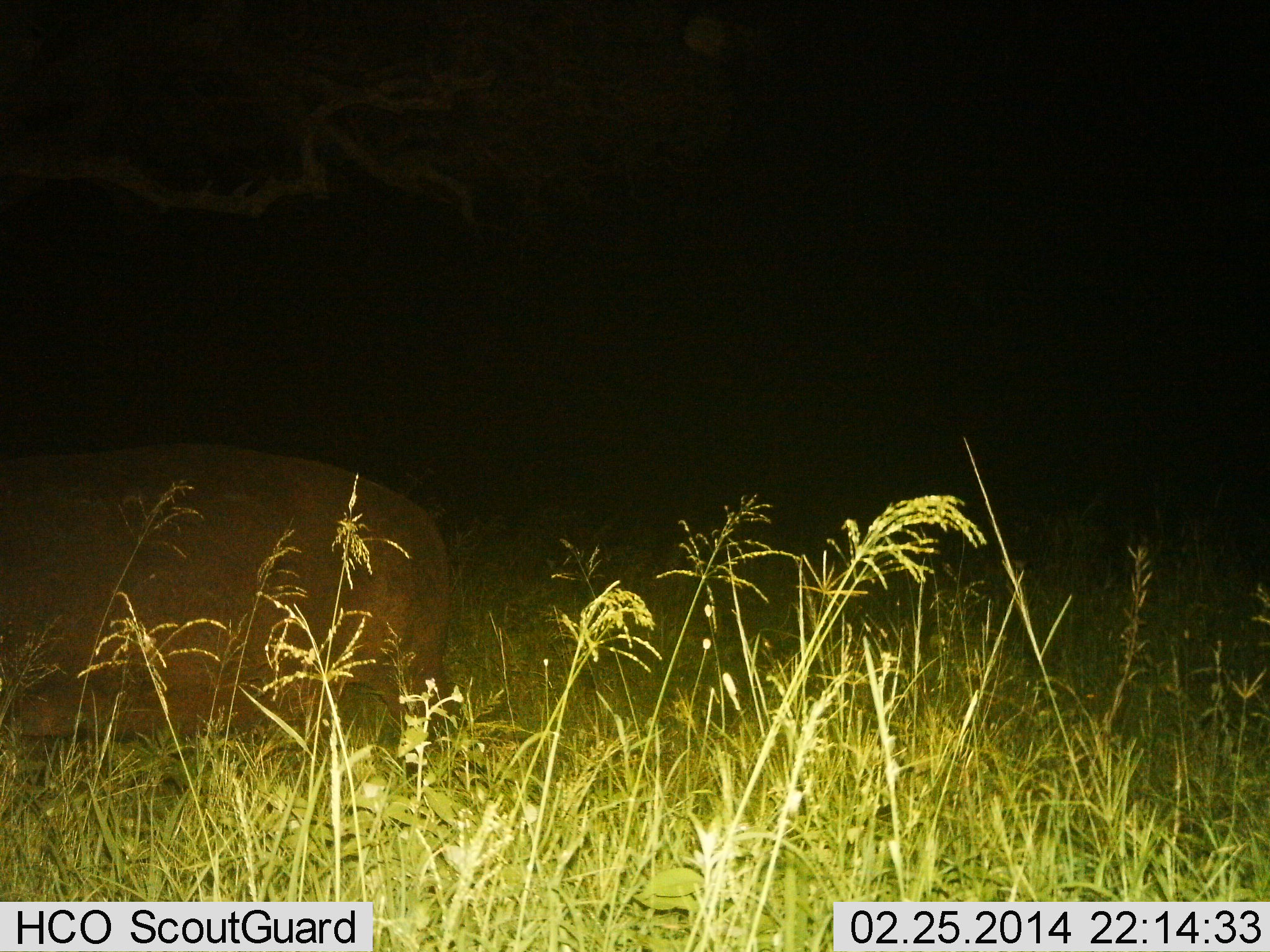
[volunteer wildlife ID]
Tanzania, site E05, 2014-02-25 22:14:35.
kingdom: Animalia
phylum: Chordata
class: Mammalia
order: Artiodactyla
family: Hippopotamidae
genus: Hippopotamus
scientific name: Hippopotamus amphibius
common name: hippopotamus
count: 1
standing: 40%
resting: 10%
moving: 50%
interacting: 0%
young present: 0%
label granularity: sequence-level